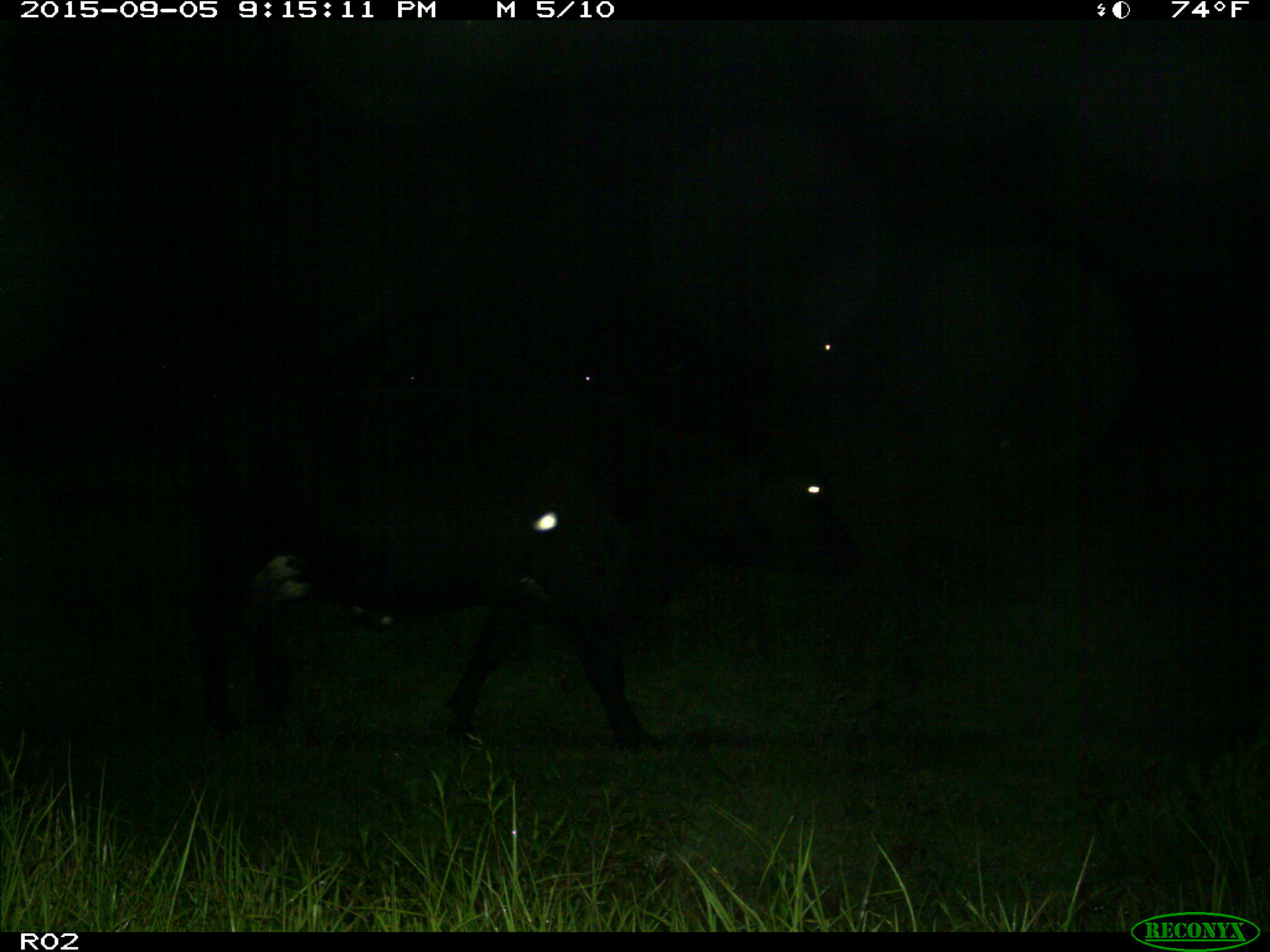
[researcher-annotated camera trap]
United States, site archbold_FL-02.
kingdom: Animalia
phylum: Chordata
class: Mammalia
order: Artiodactyla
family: Bovidae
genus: Bos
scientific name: Bos taurus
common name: domestic cow